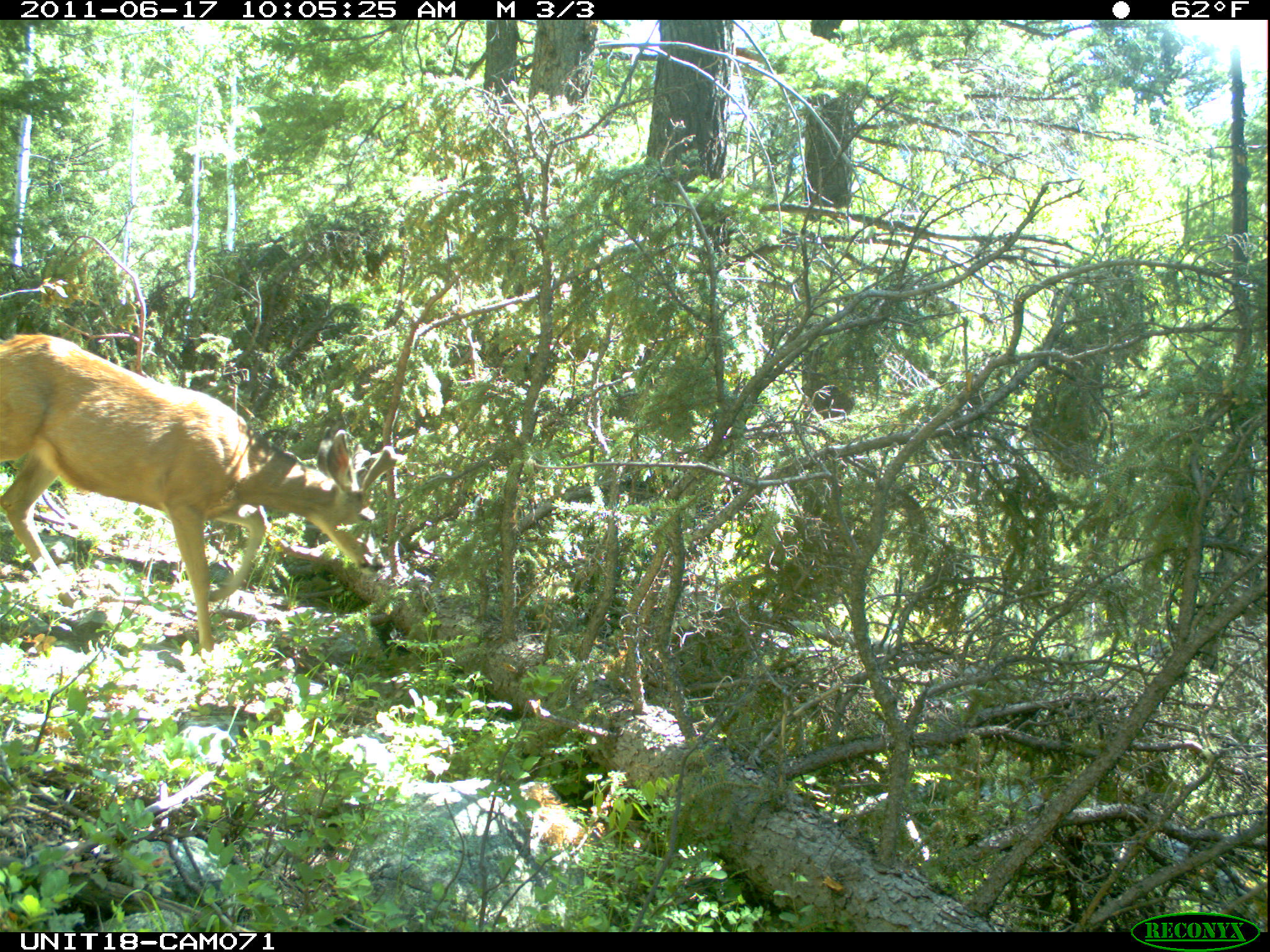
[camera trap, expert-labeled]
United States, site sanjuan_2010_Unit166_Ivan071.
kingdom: Animalia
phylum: Chordata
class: Mammalia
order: Artiodactyla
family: Cervidae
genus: Odocoileus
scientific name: Odocoileus hemionus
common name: mule deer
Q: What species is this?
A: Odocoileus hemionus (mule deer).